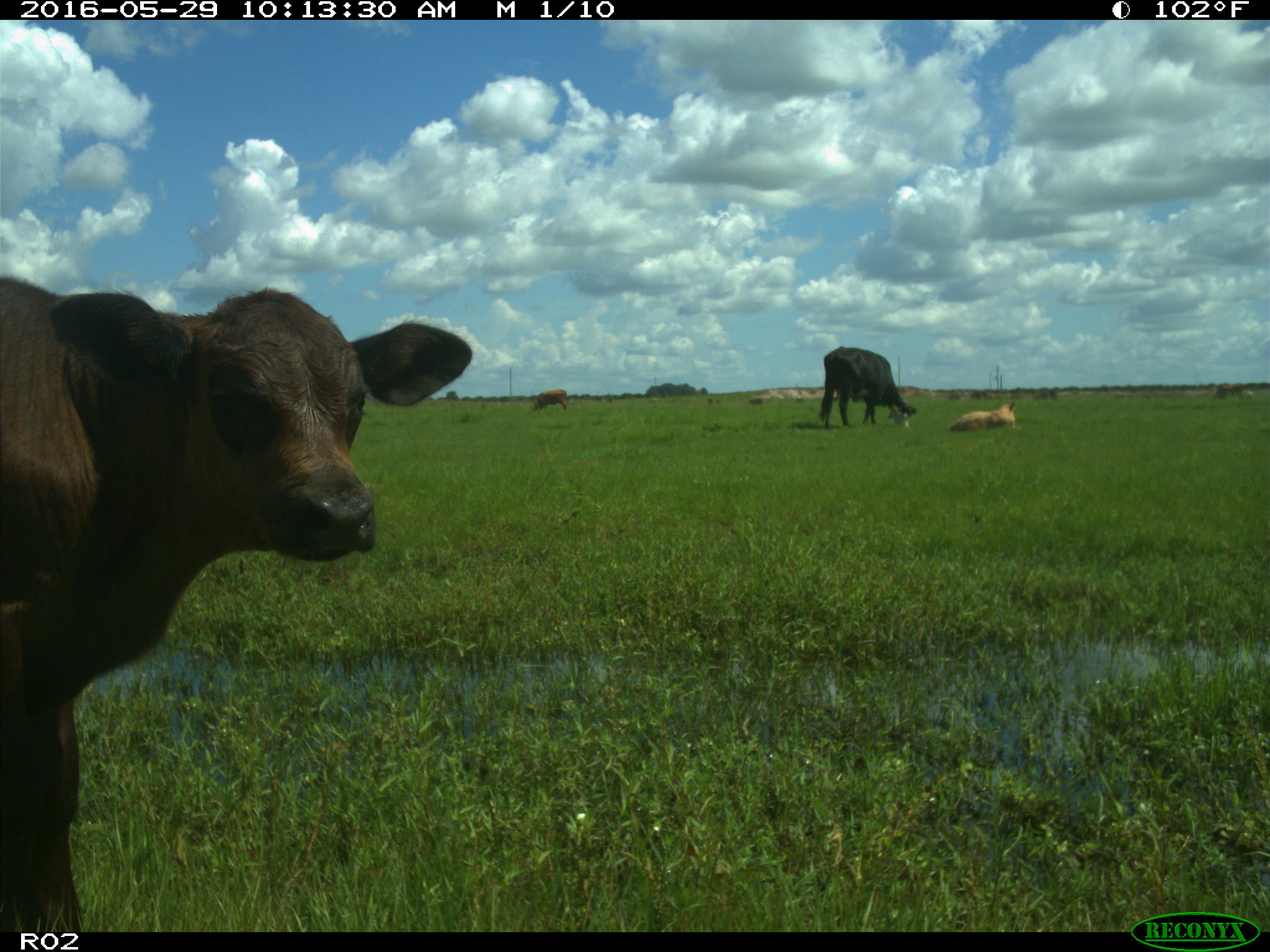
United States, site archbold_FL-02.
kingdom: Animalia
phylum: Chordata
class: Mammalia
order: Artiodactyla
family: Bovidae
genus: Bos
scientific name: Bos taurus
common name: domestic cow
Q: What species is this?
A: Bos taurus (domestic cow).